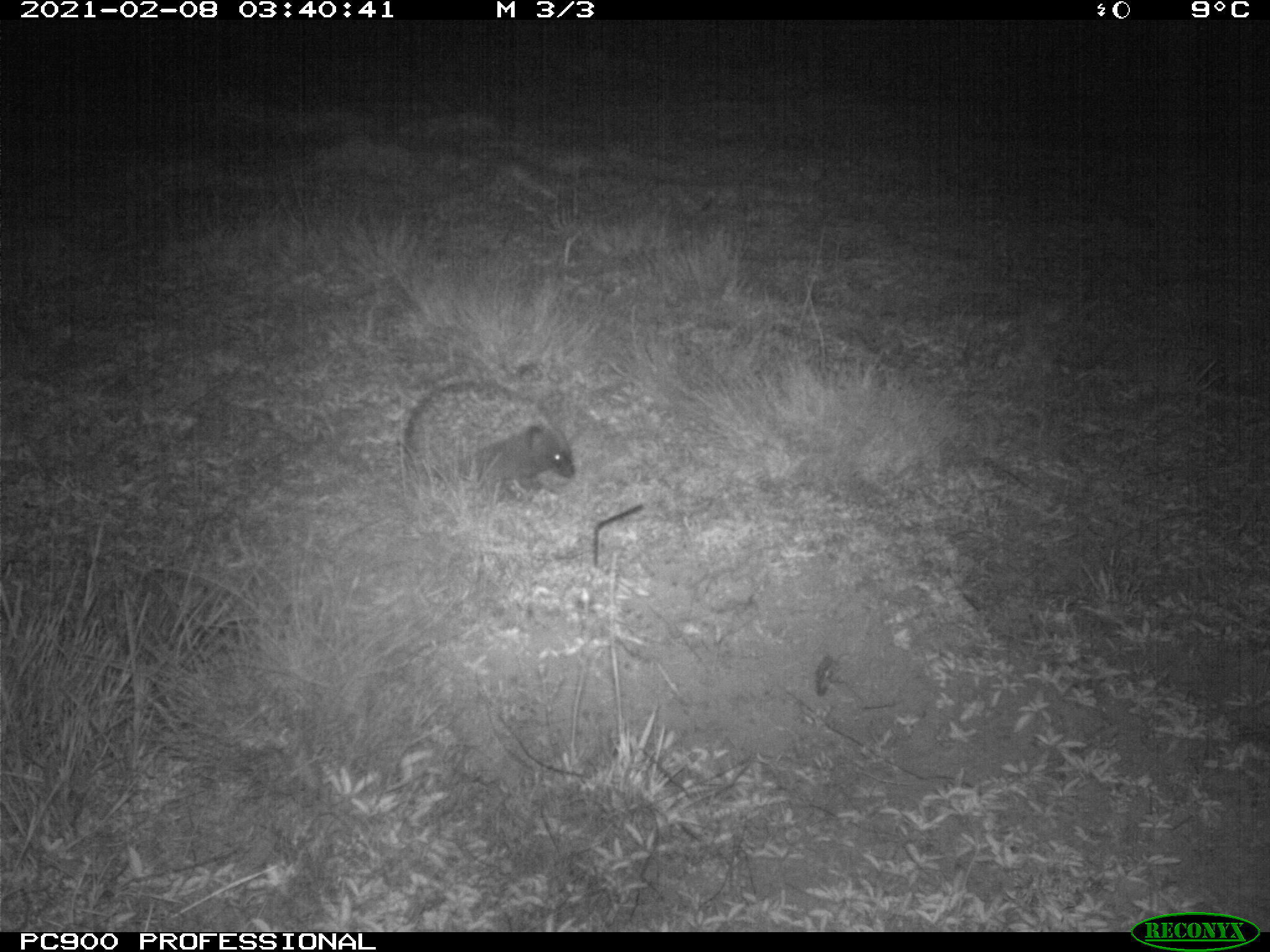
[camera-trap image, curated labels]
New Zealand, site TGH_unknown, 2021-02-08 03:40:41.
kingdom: Animalia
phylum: Chordata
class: Mammalia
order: Eulipotyphla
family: Erinaceidae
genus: Erinaceus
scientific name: Erinaceus europaeus europaeus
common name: european hedgehog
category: hedgehog